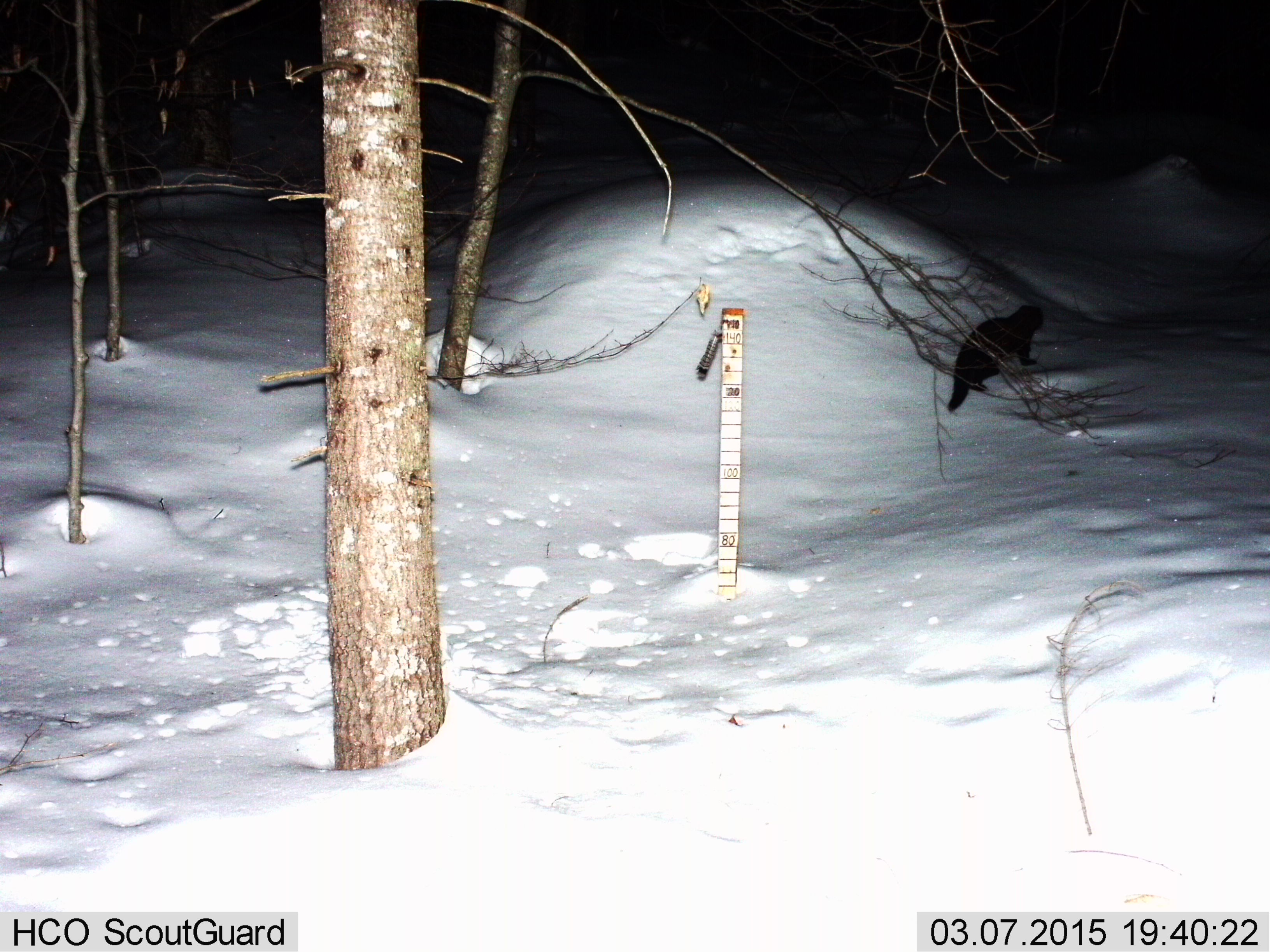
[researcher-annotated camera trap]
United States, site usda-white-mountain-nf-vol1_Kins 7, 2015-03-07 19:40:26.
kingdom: Animalia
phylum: Chordata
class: Mammalia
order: Carnivora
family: Mustelidae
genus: Pekania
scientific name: Pekania pennanti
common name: fisher